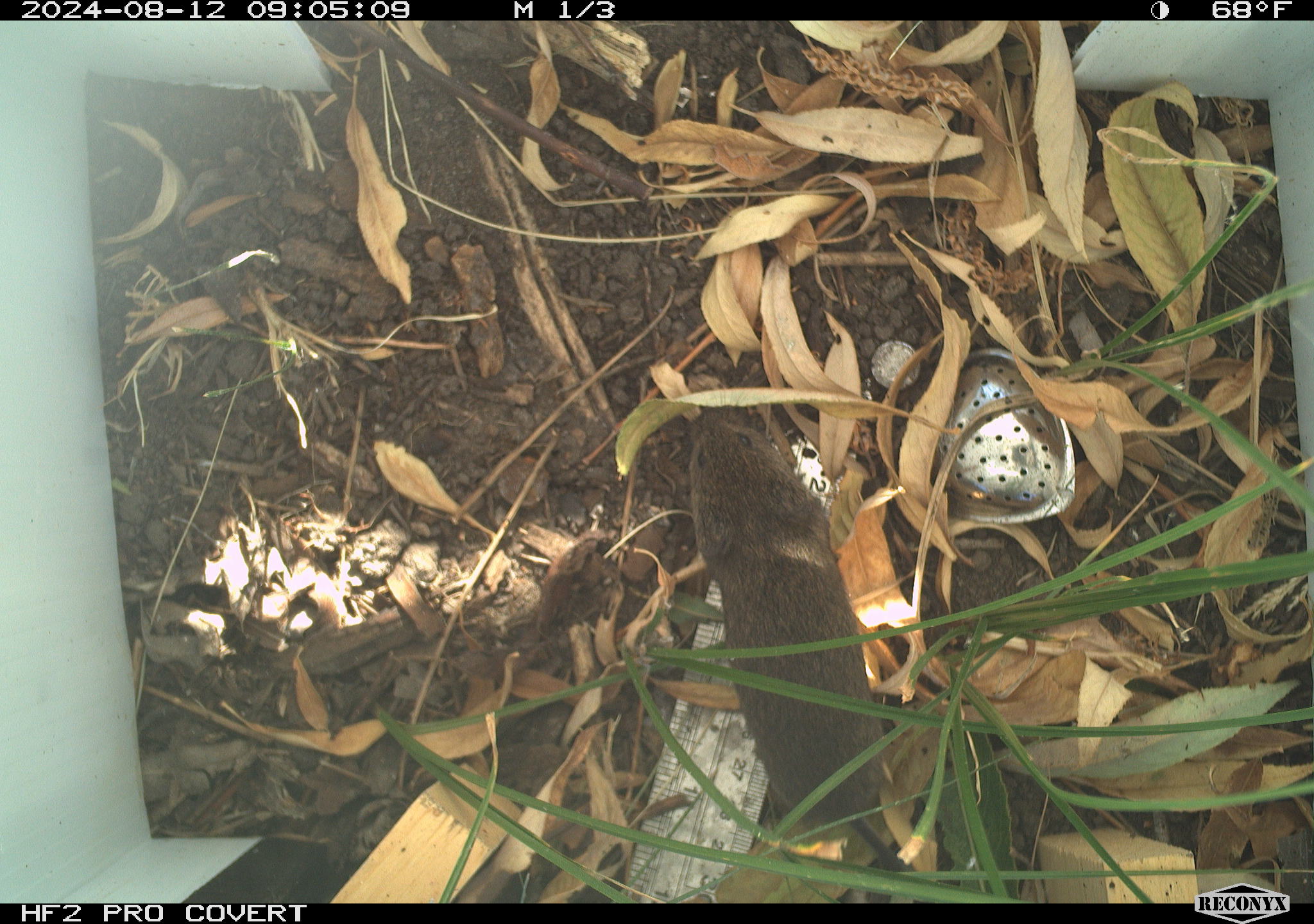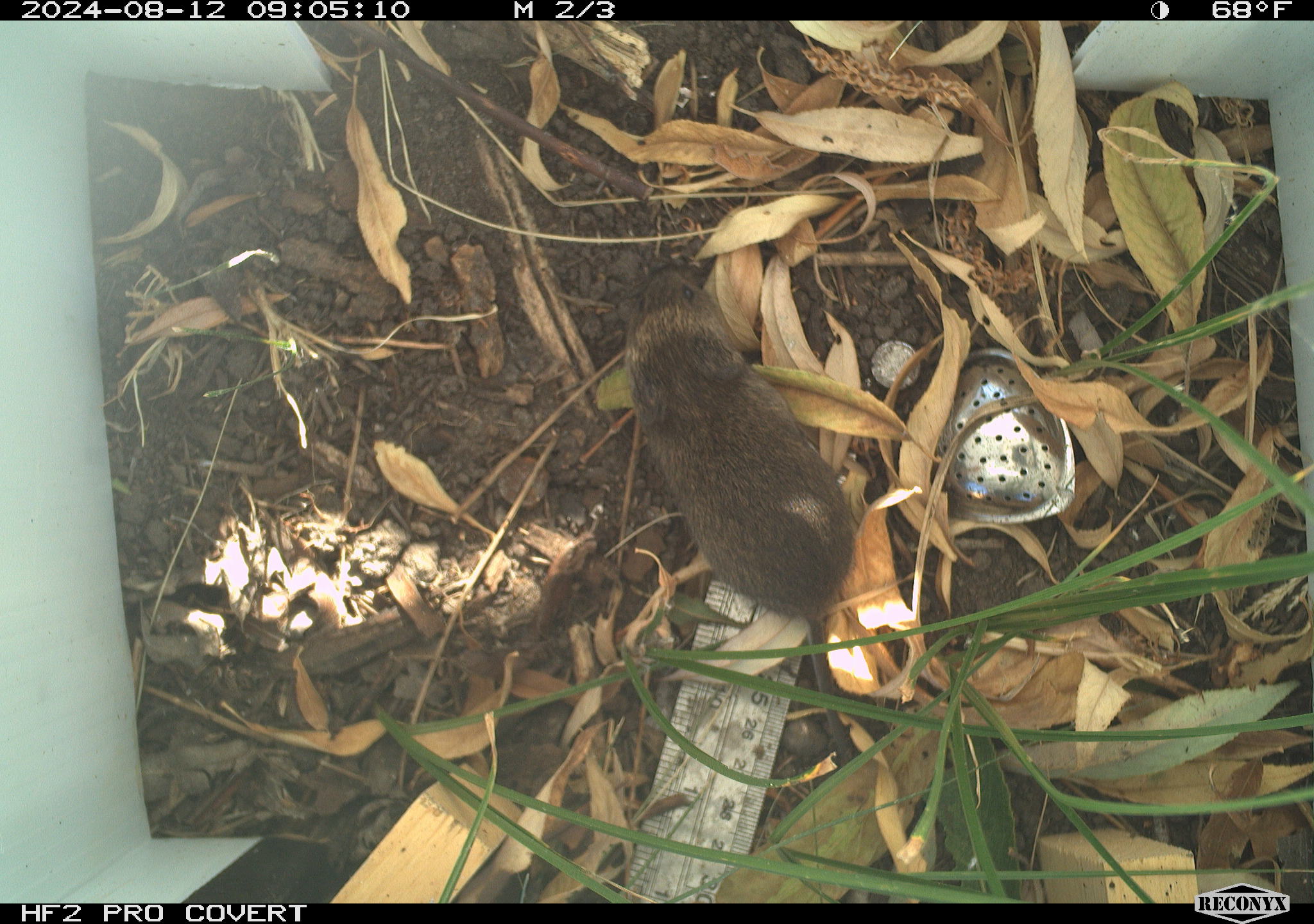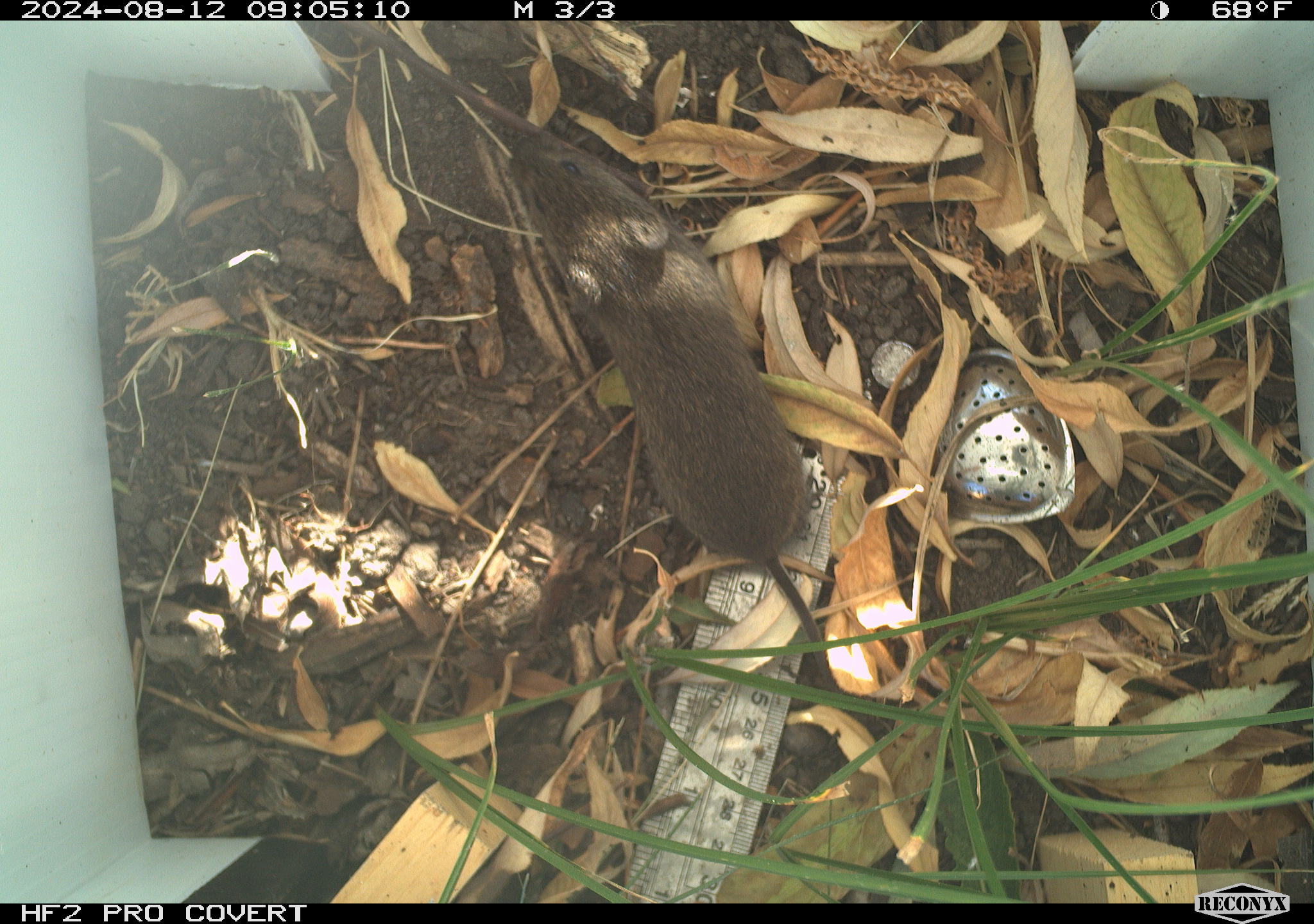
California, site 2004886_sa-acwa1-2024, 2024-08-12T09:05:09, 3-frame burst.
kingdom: Animalia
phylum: Chordata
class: Mammalia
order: Rodentia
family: Cricetidae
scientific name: Arvicolinae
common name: voles, lemmings, and muskrats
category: arvicolinae subfamily